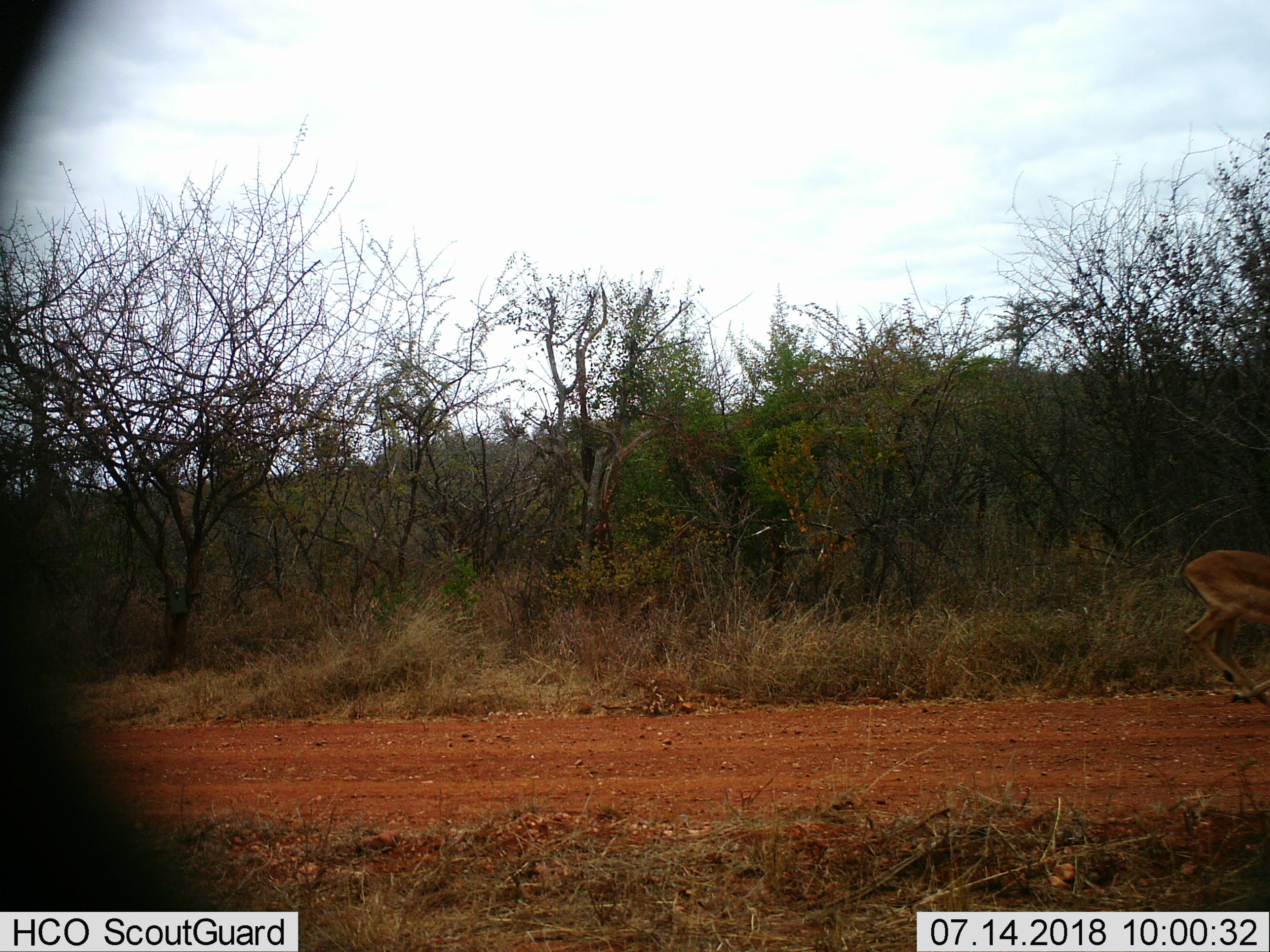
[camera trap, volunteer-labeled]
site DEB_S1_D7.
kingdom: Animalia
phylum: Chordata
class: Mammalia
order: Artiodactyla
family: Bovidae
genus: Aepyceros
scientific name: Aepyceros melampus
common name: impala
Impala (Aepyceros melampus), count 1. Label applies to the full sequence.